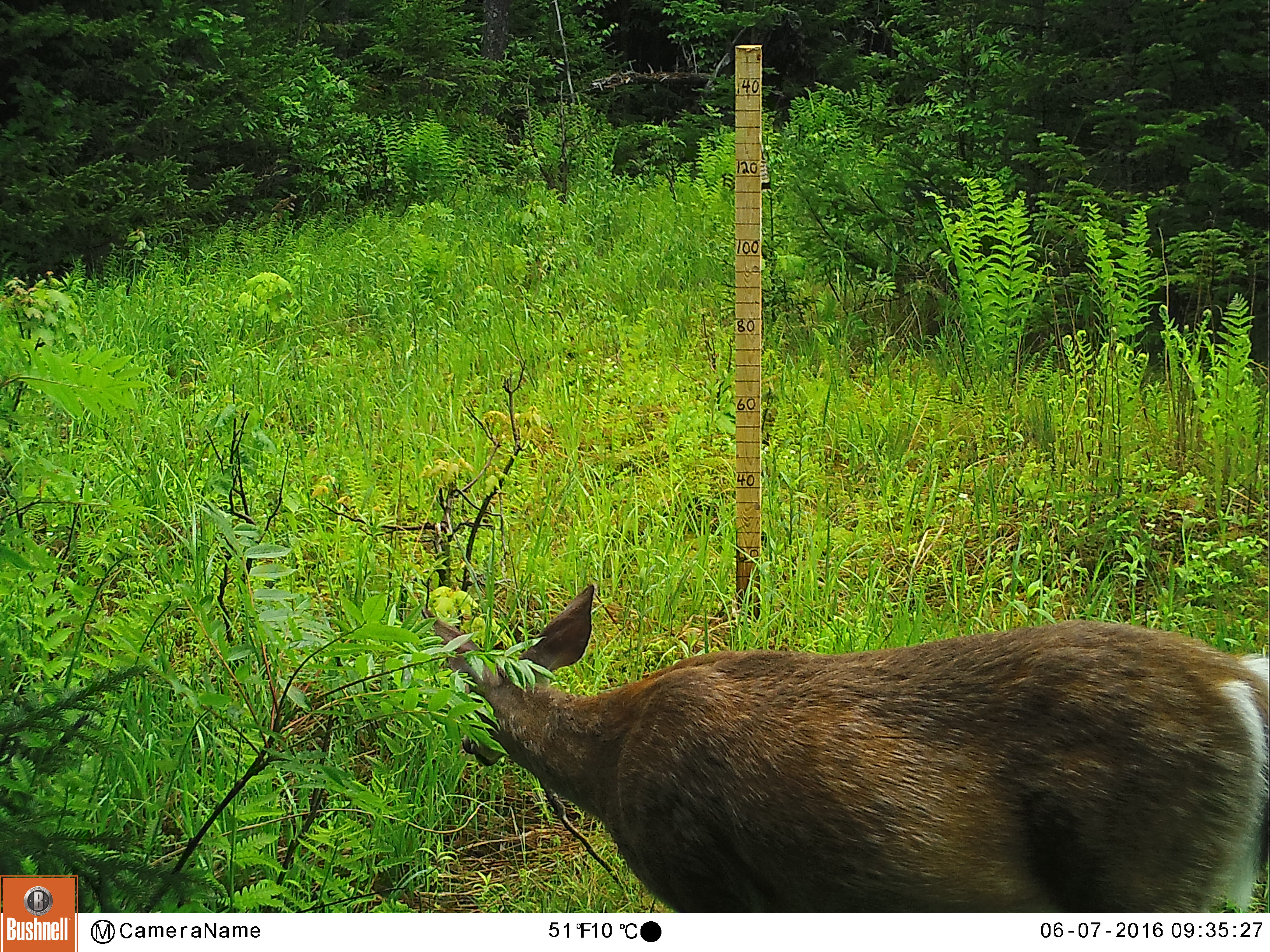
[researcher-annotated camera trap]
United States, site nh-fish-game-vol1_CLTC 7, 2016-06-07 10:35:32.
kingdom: Animalia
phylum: Chordata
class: Mammalia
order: Artiodactyla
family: Cervidae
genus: Odocoileus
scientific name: Odocoileus virginianus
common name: white-tailed deer